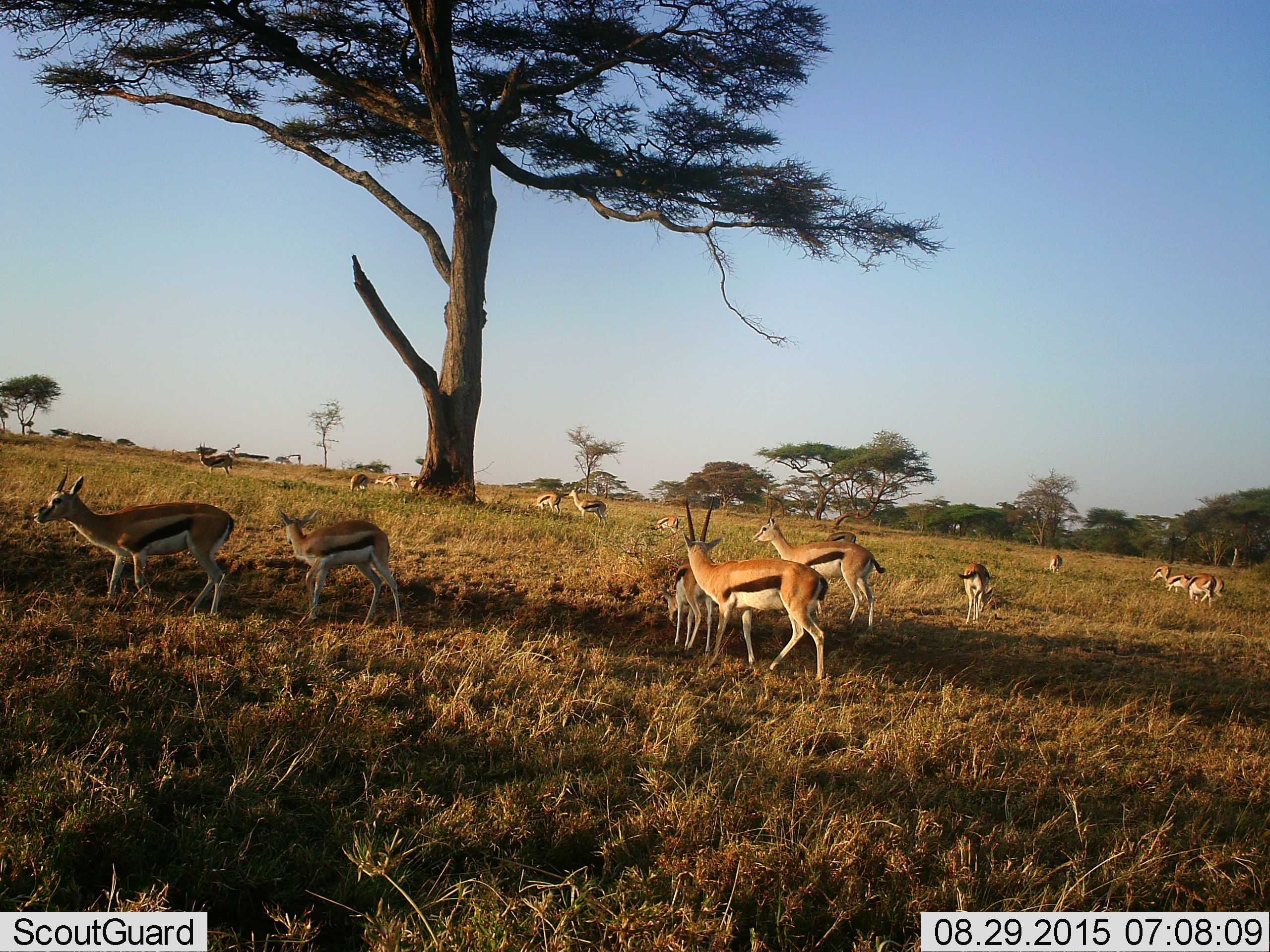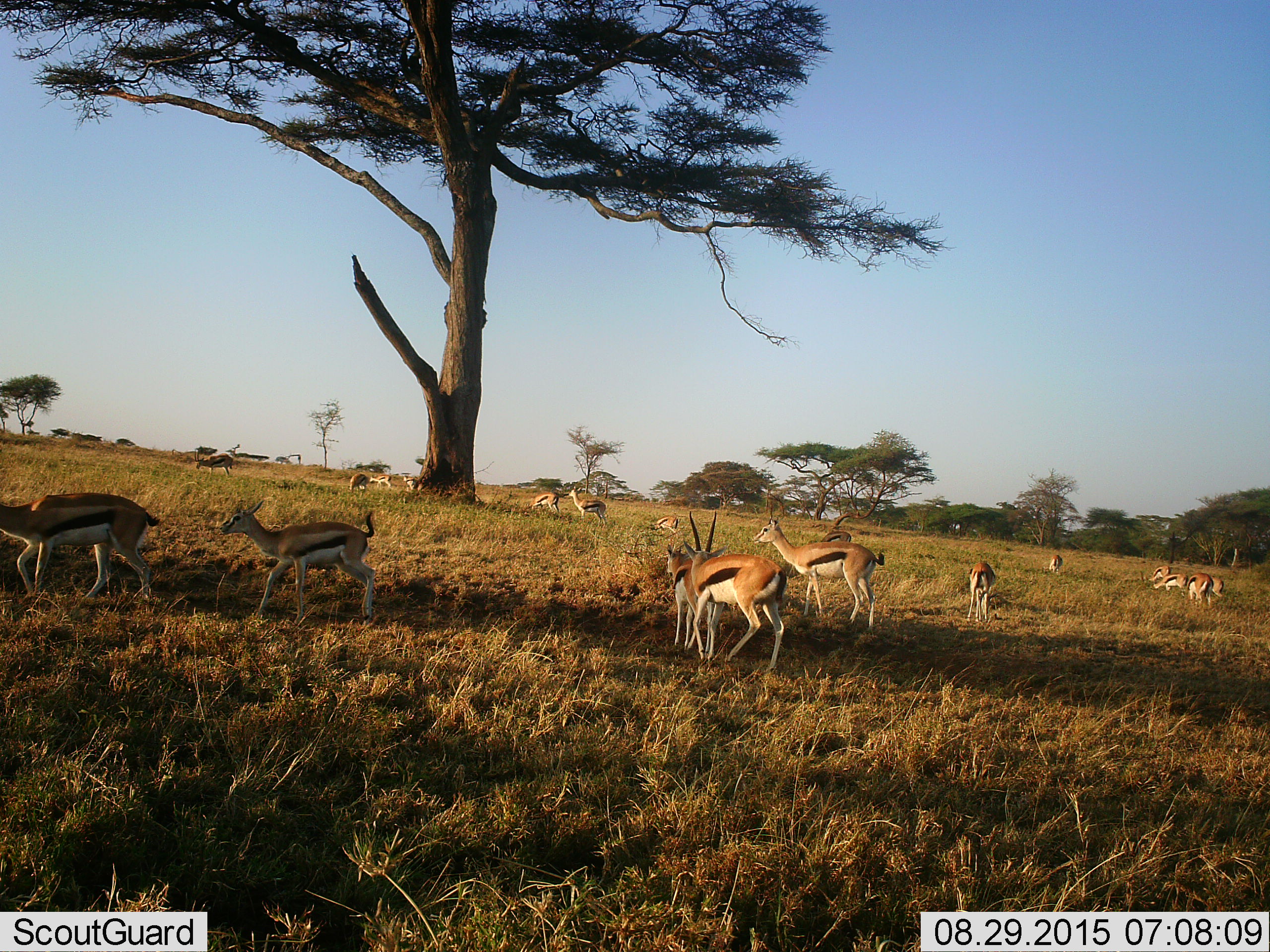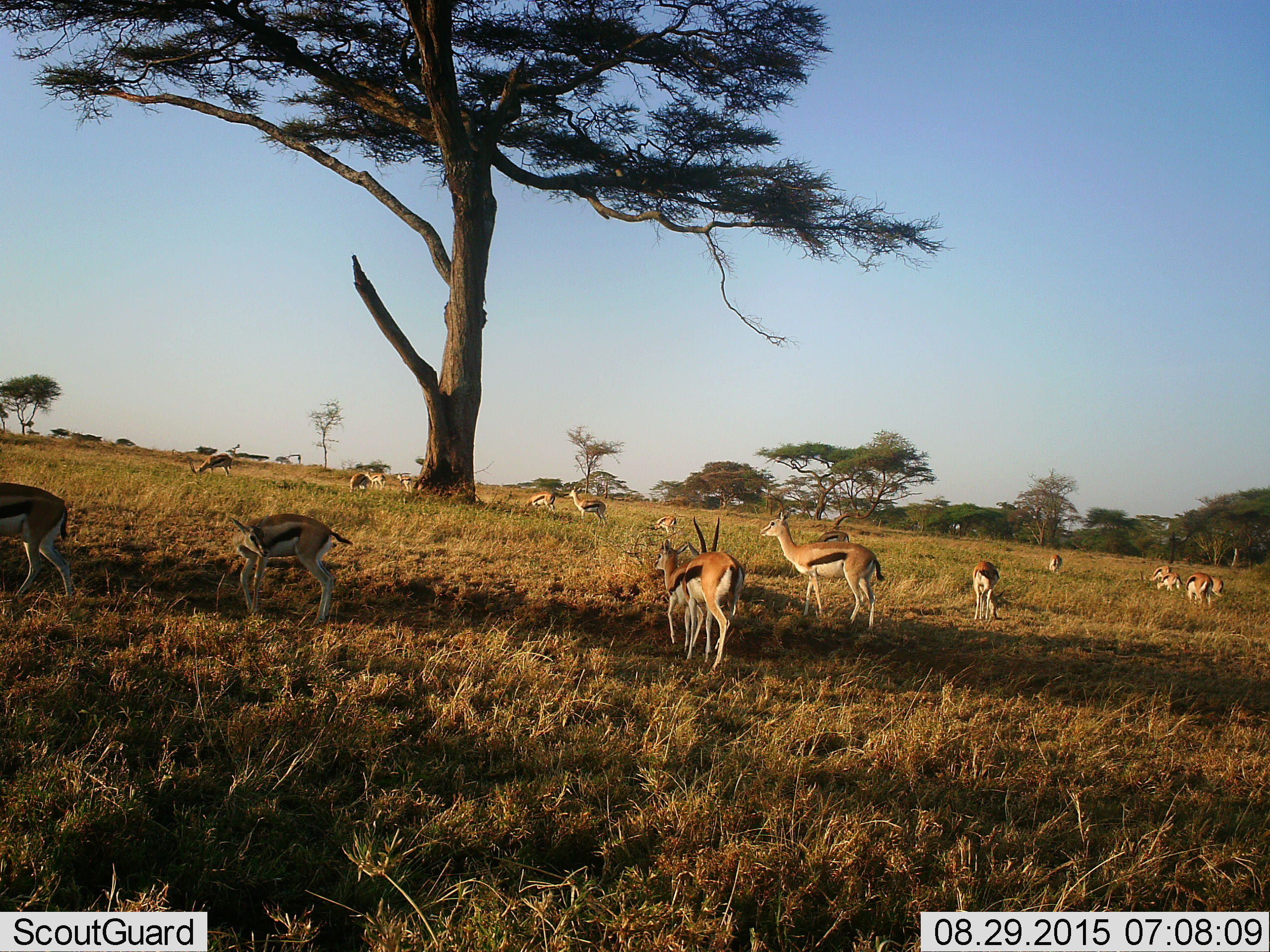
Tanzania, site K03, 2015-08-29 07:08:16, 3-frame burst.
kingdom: Animalia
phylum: Chordata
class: Mammalia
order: Artiodactyla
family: Bovidae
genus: Eudorcas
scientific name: Eudorcas thomsonii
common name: thomson's gazelle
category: gazellethomsons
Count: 11-50.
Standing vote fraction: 29%.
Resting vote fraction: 14%.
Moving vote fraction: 71%.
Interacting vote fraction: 43%.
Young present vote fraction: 43%.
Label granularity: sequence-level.